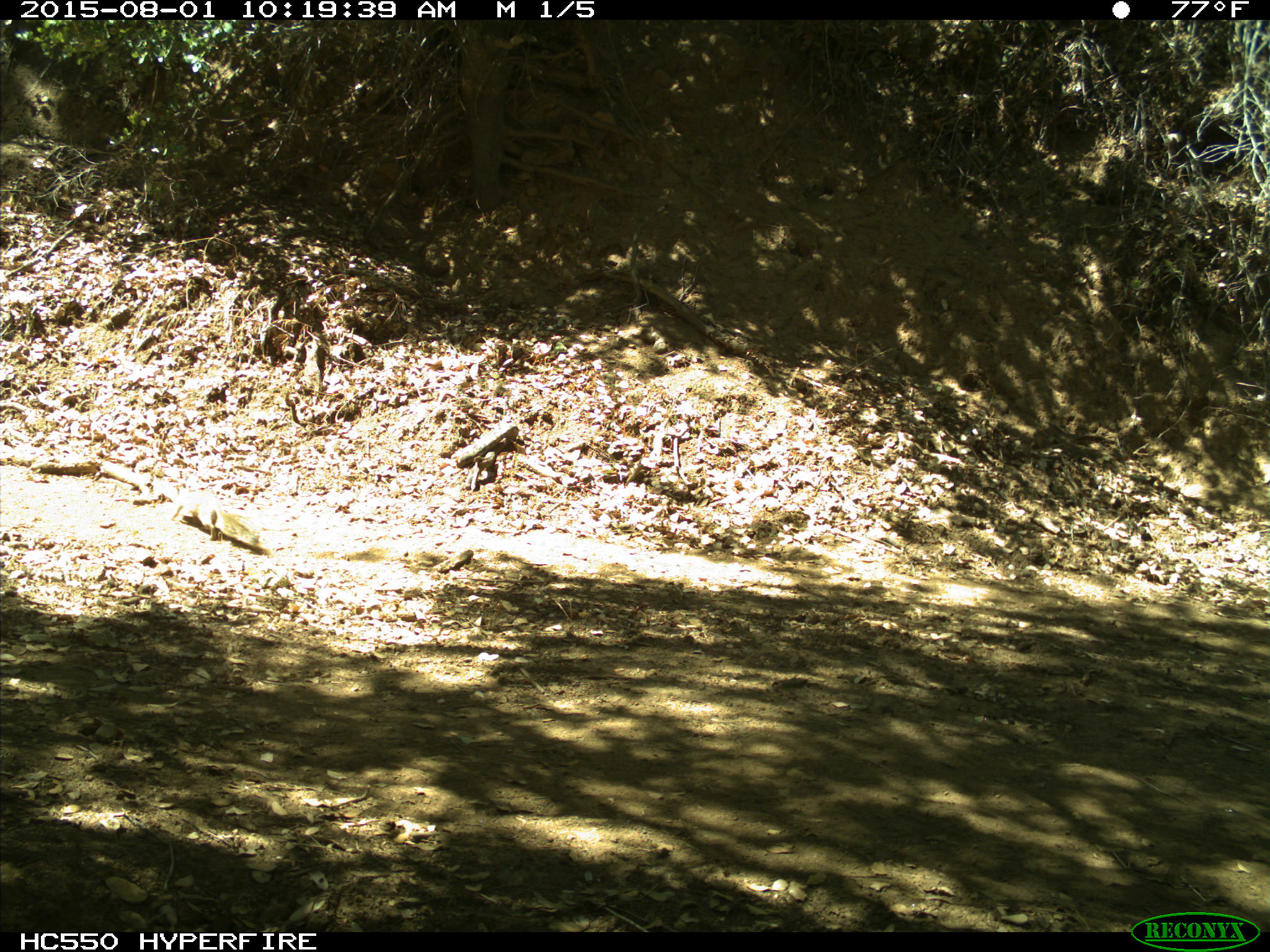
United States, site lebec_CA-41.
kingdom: Animalia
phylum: Chordata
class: Mammalia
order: Rodentia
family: Sciuridae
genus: Otospermophilus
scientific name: Otospermophilus beecheyi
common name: california ground squirrel